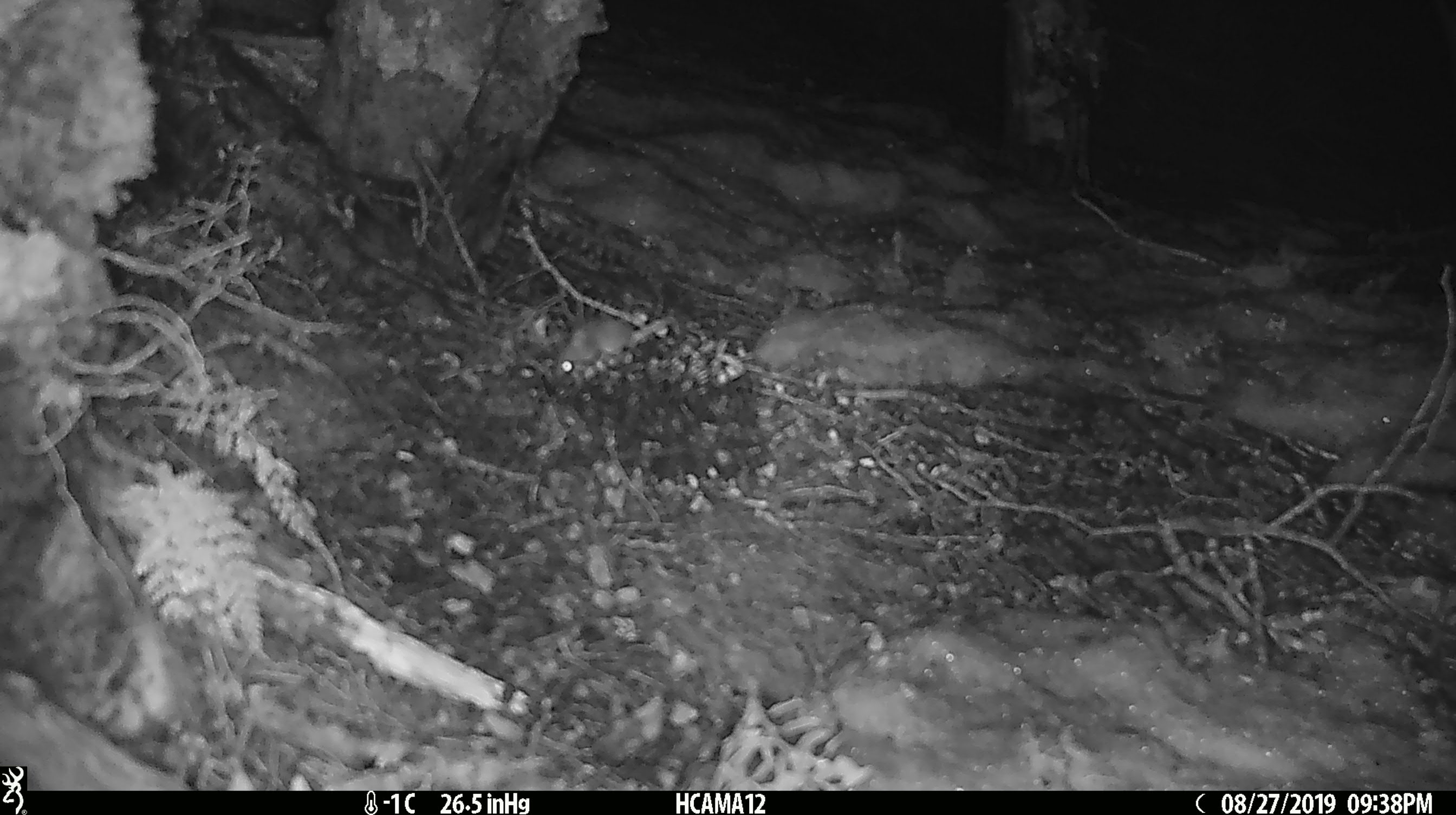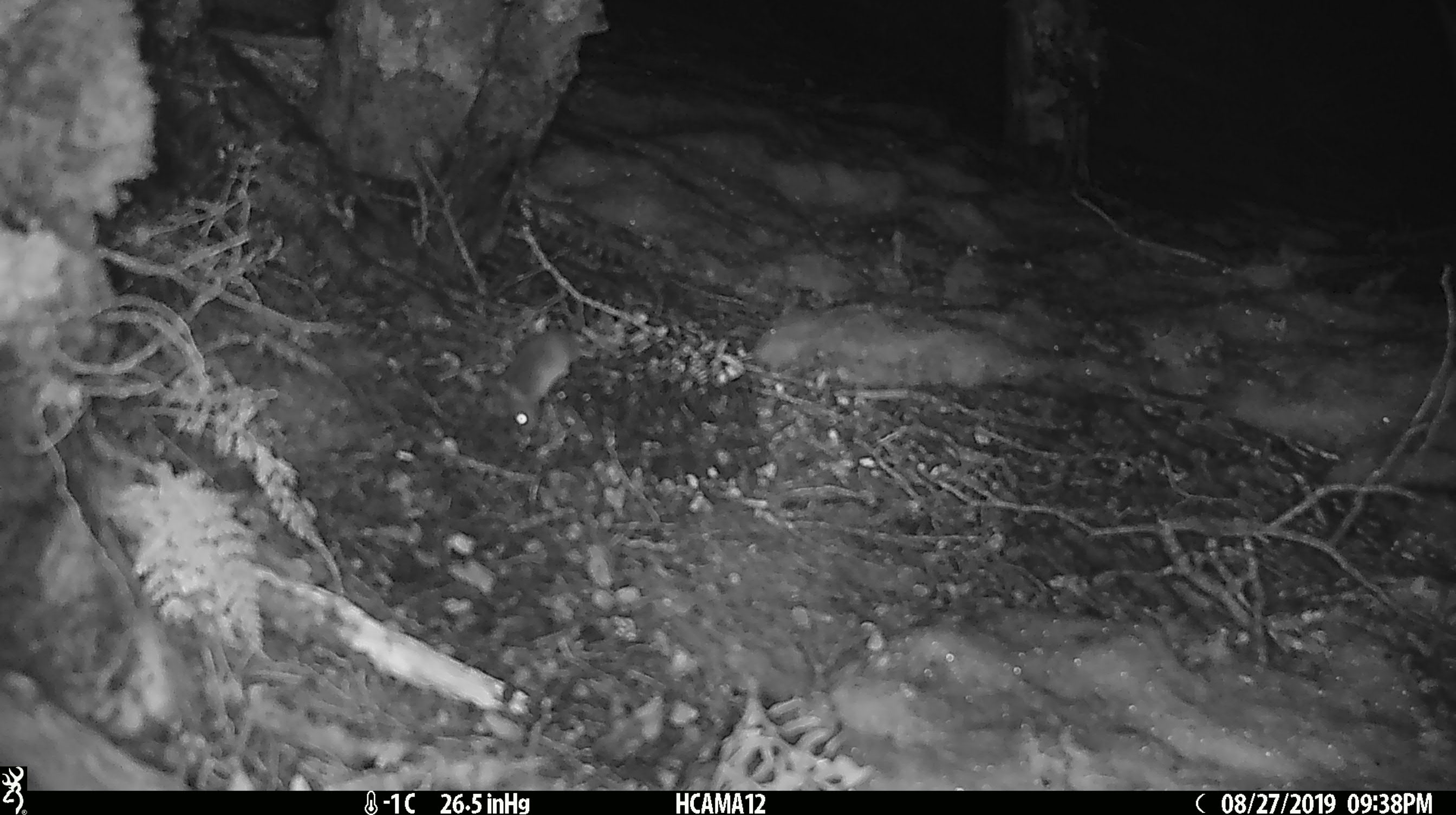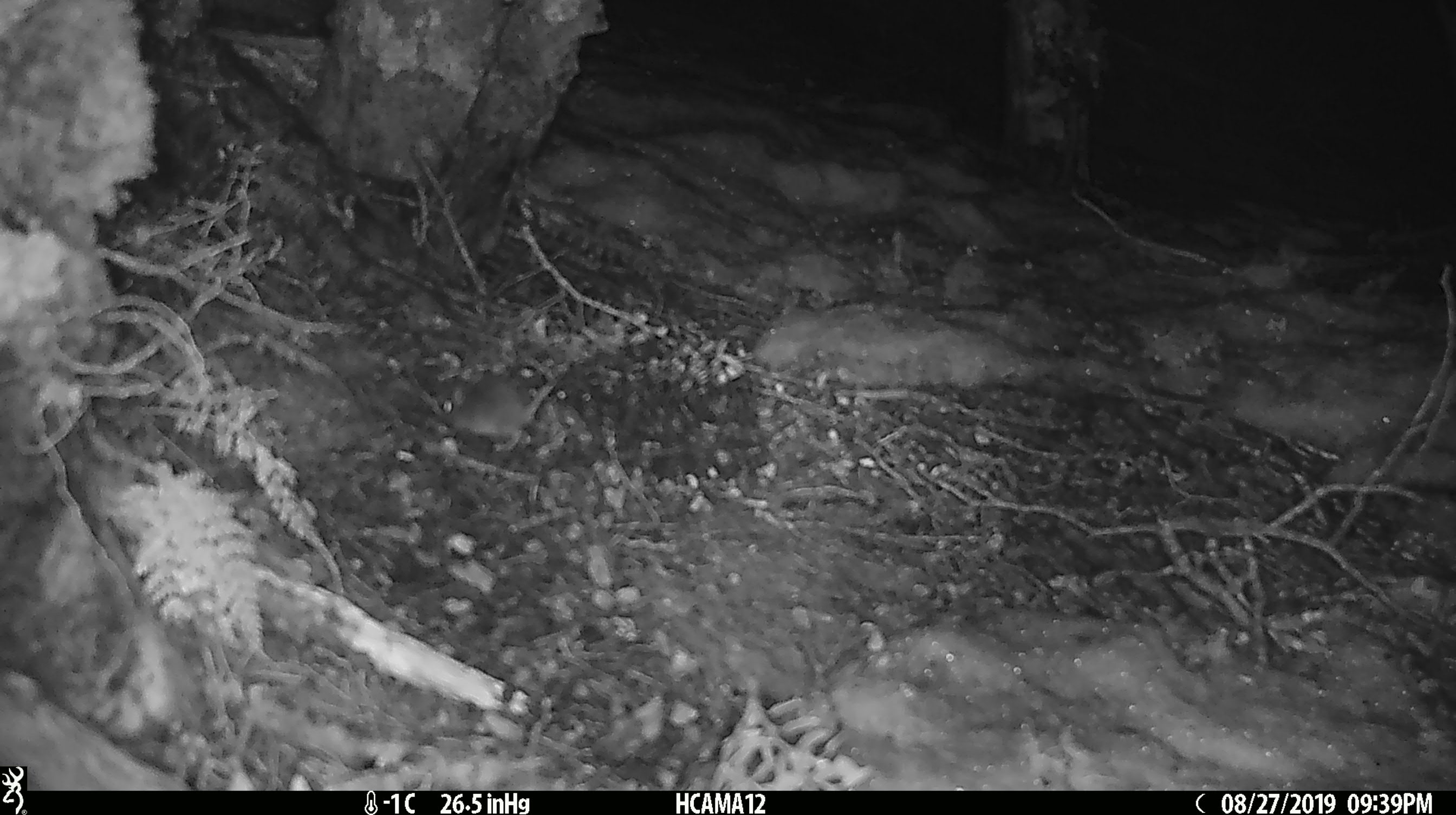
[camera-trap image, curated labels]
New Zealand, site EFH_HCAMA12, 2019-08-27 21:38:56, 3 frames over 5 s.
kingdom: Animalia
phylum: Chordata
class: Mammalia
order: Rodentia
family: Muridae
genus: Mus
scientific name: Mus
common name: mouse